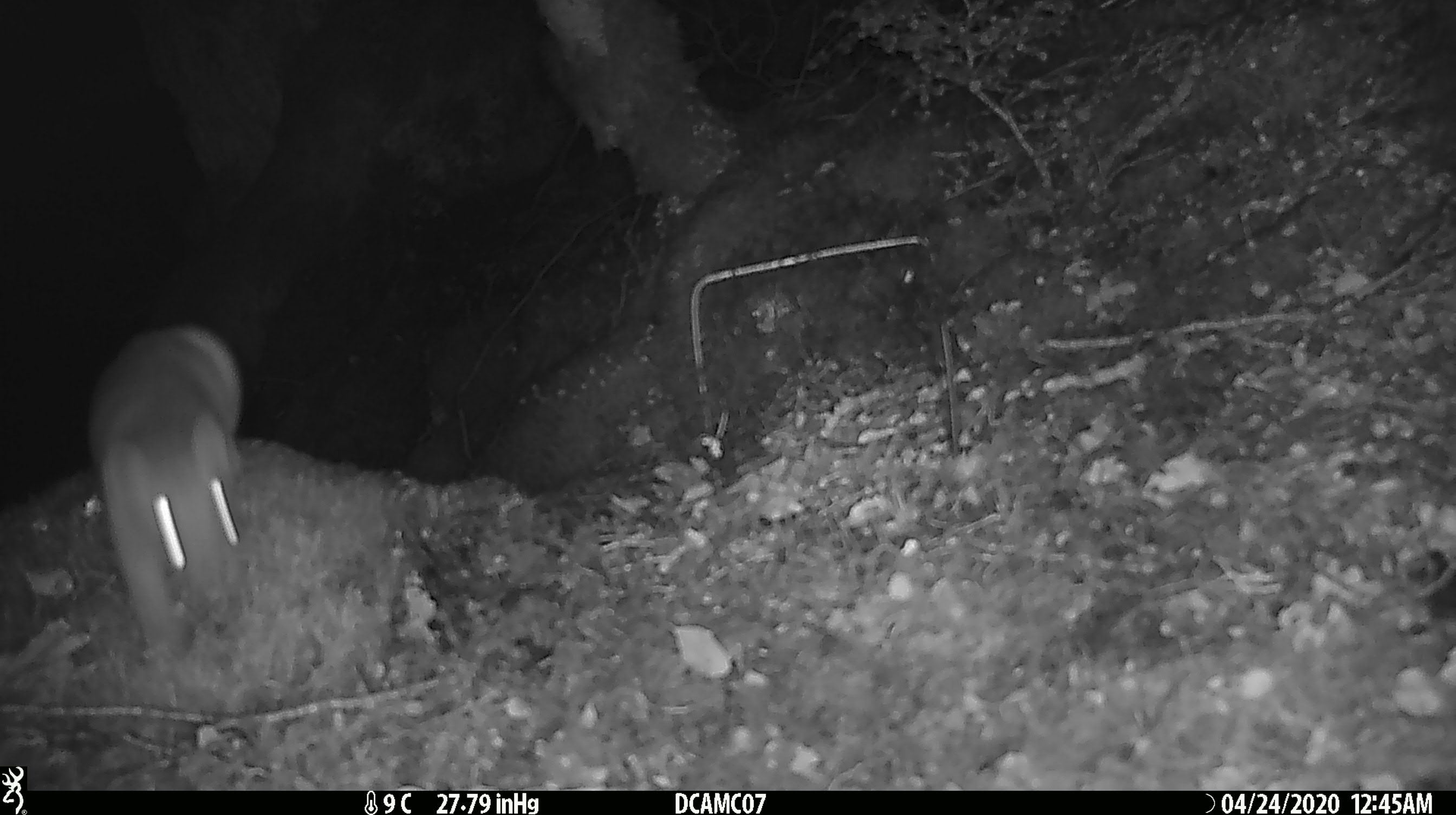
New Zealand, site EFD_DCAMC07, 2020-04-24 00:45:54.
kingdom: Animalia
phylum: Chordata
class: Mammalia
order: Carnivora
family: Mustelidae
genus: Mustela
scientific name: Mustela erminea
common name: stoat